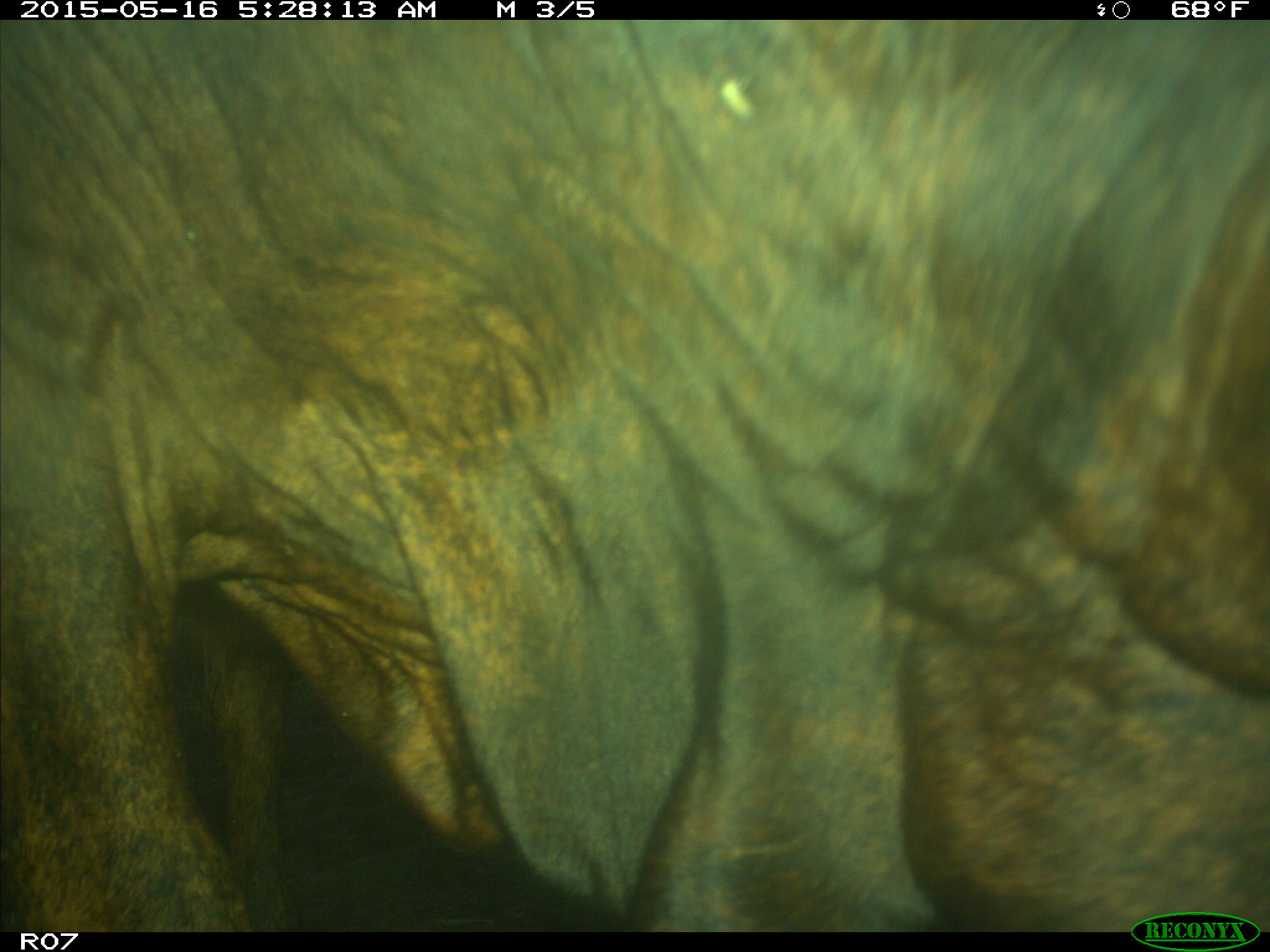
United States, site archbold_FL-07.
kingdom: Animalia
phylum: Chordata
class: Mammalia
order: Artiodactyla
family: Bovidae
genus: Bos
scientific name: Bos taurus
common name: domestic cow